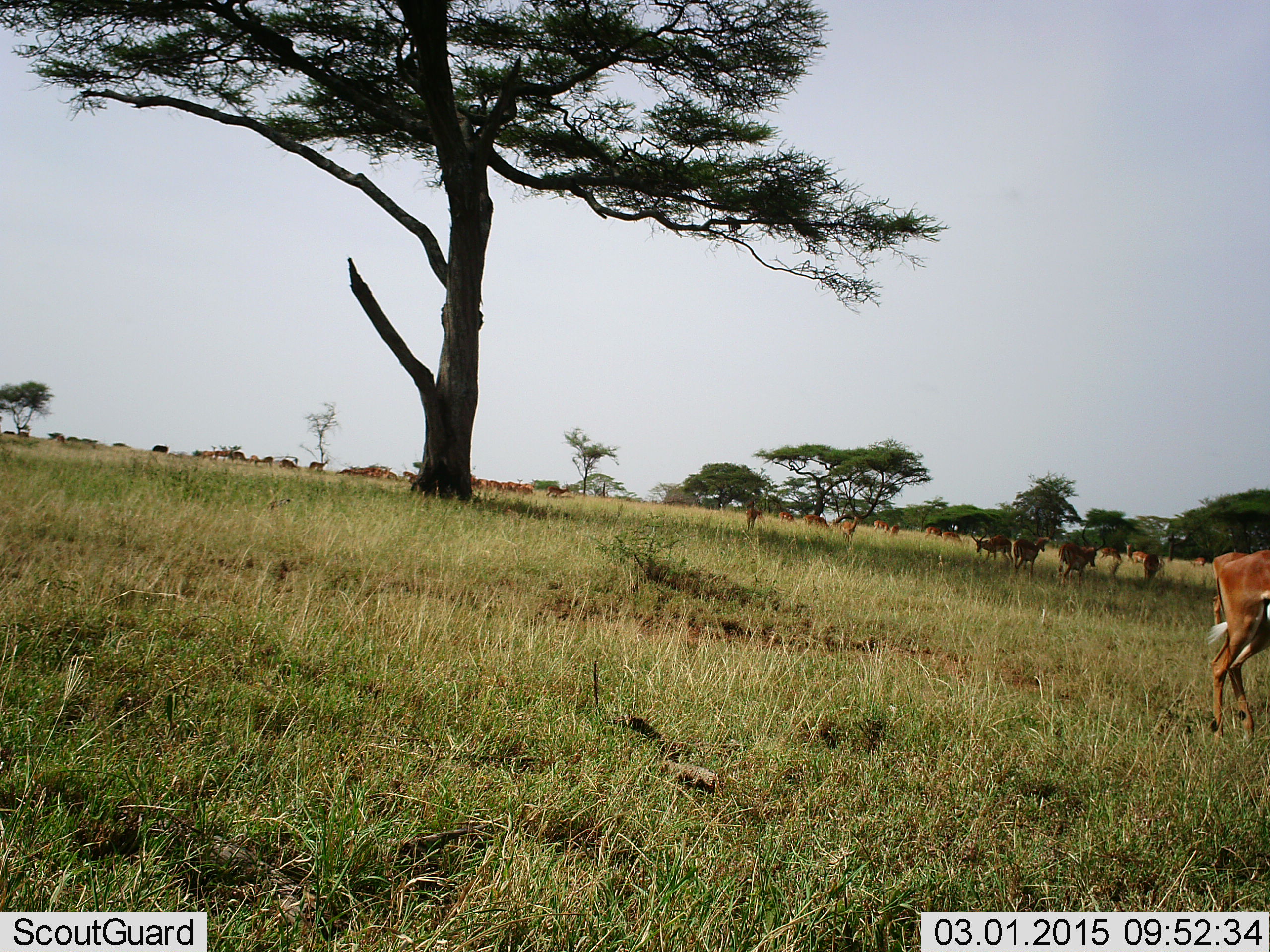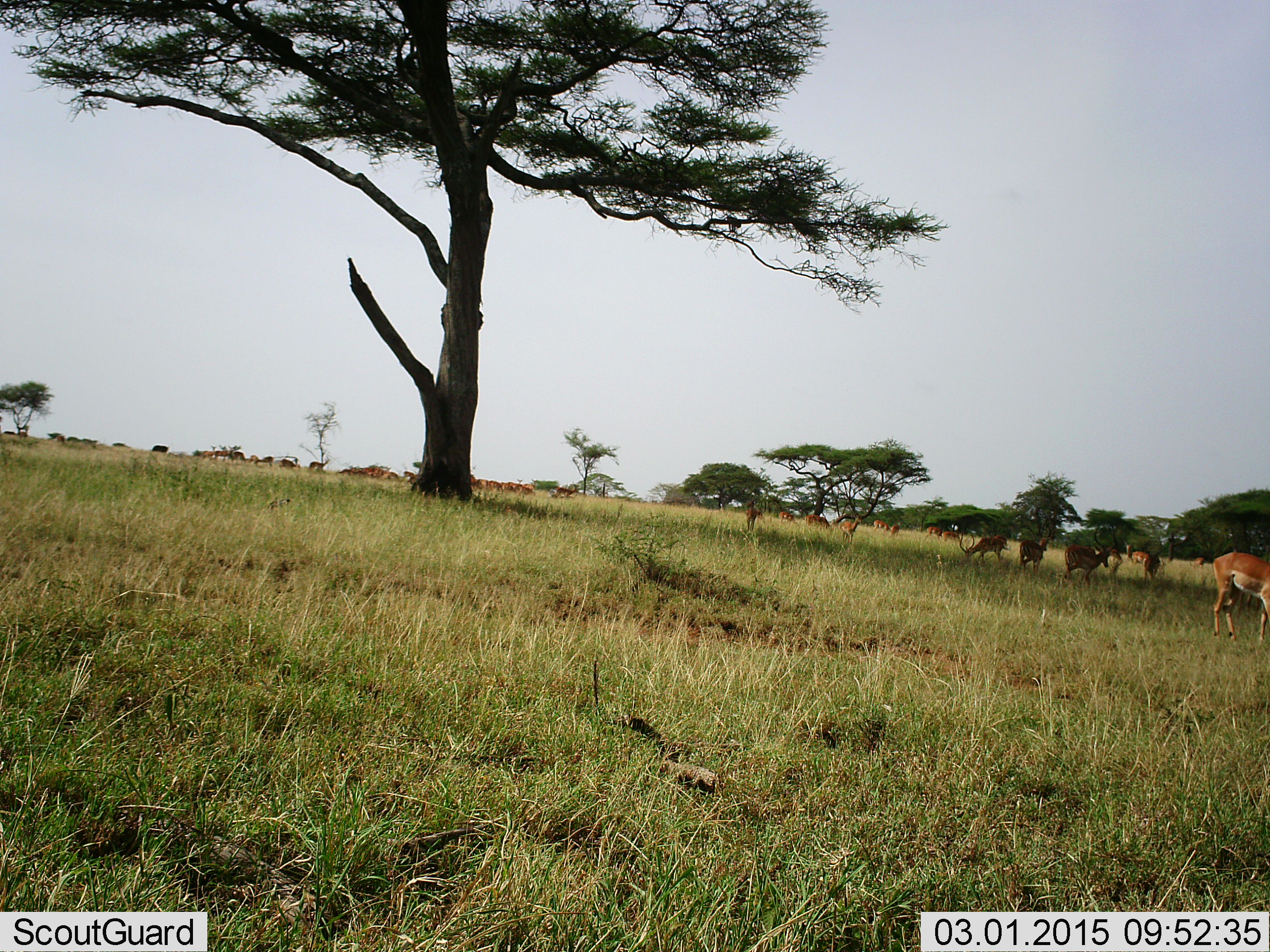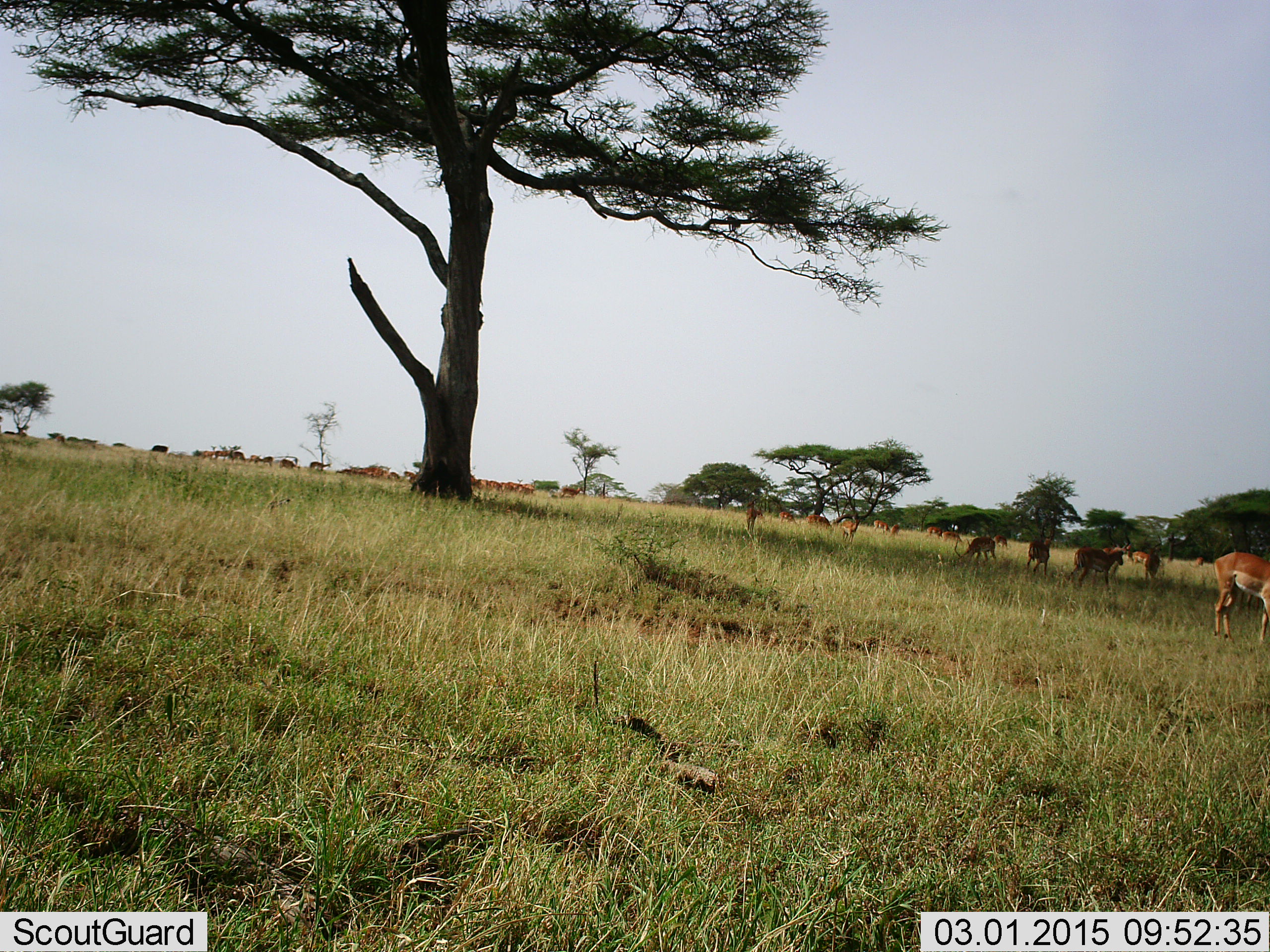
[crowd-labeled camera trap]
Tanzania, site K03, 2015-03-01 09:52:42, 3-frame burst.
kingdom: Animalia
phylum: Chordata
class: Mammalia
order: Artiodactyla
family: Bovidae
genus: Aepyceros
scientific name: Aepyceros melampus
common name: impala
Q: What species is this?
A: Impala (Aepyceros melampus).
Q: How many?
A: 11-50.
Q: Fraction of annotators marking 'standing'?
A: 70%.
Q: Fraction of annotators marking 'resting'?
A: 0%.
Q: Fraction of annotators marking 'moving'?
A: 60%.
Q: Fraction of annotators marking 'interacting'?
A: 0%.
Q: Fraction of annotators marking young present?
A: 0%.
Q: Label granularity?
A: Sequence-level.